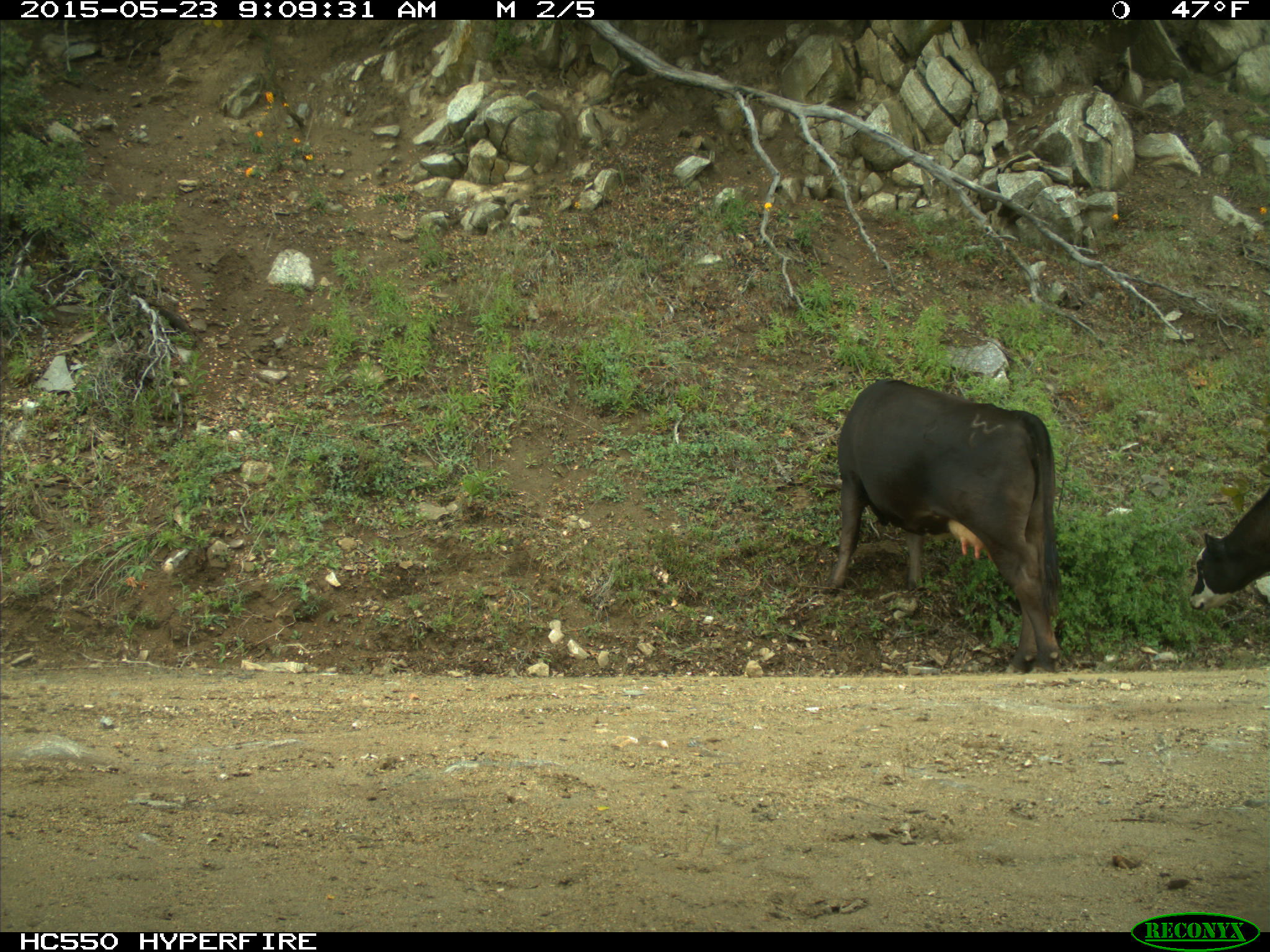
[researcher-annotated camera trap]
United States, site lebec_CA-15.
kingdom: Animalia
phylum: Chordata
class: Mammalia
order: Artiodactyla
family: Bovidae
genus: Bos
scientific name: Bos taurus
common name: domestic cow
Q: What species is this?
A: Bos taurus (domestic cow).